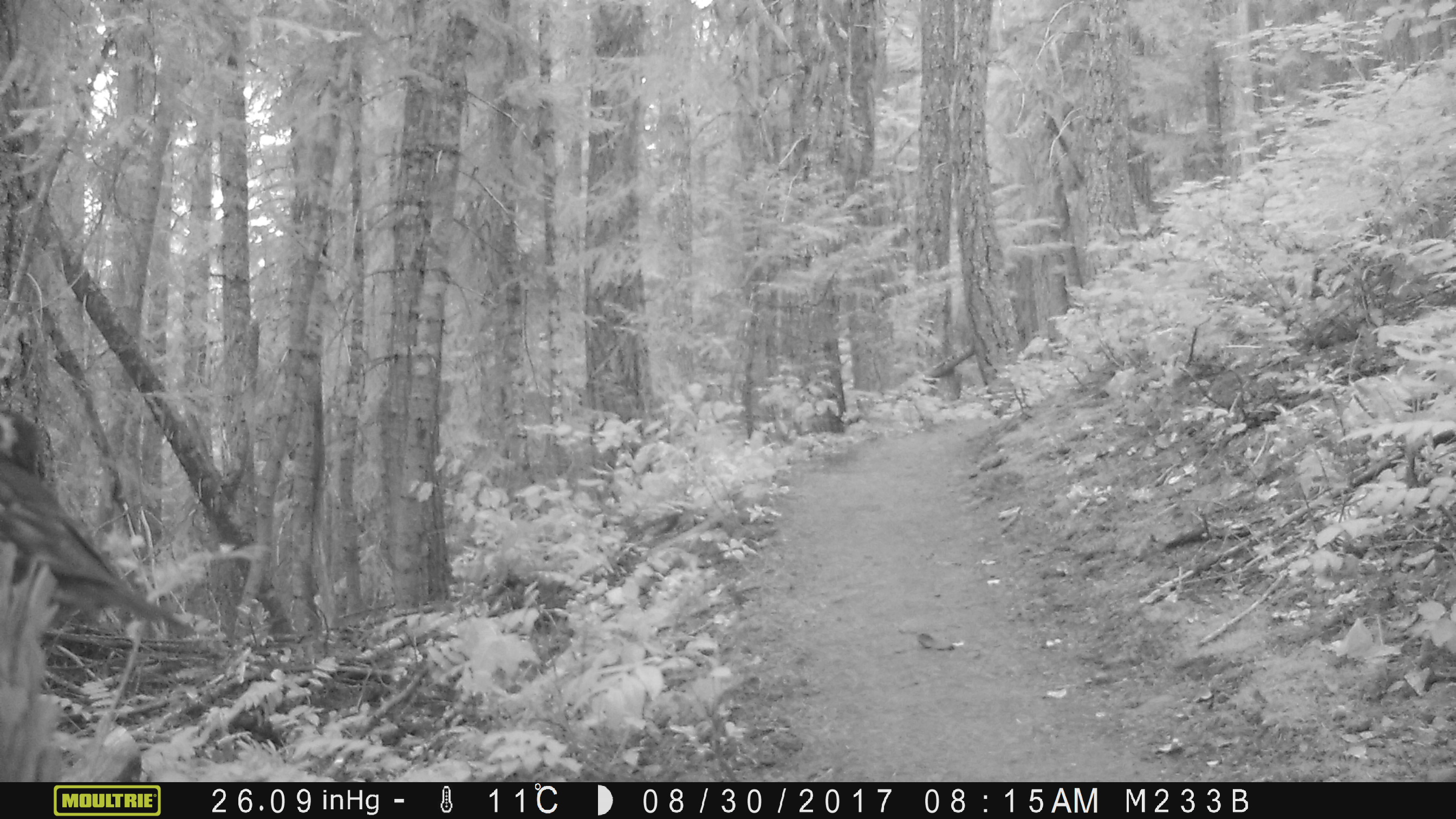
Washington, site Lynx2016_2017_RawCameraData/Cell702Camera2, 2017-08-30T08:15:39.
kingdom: Animalia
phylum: Chordata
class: Aves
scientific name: Aves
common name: birds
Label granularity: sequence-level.